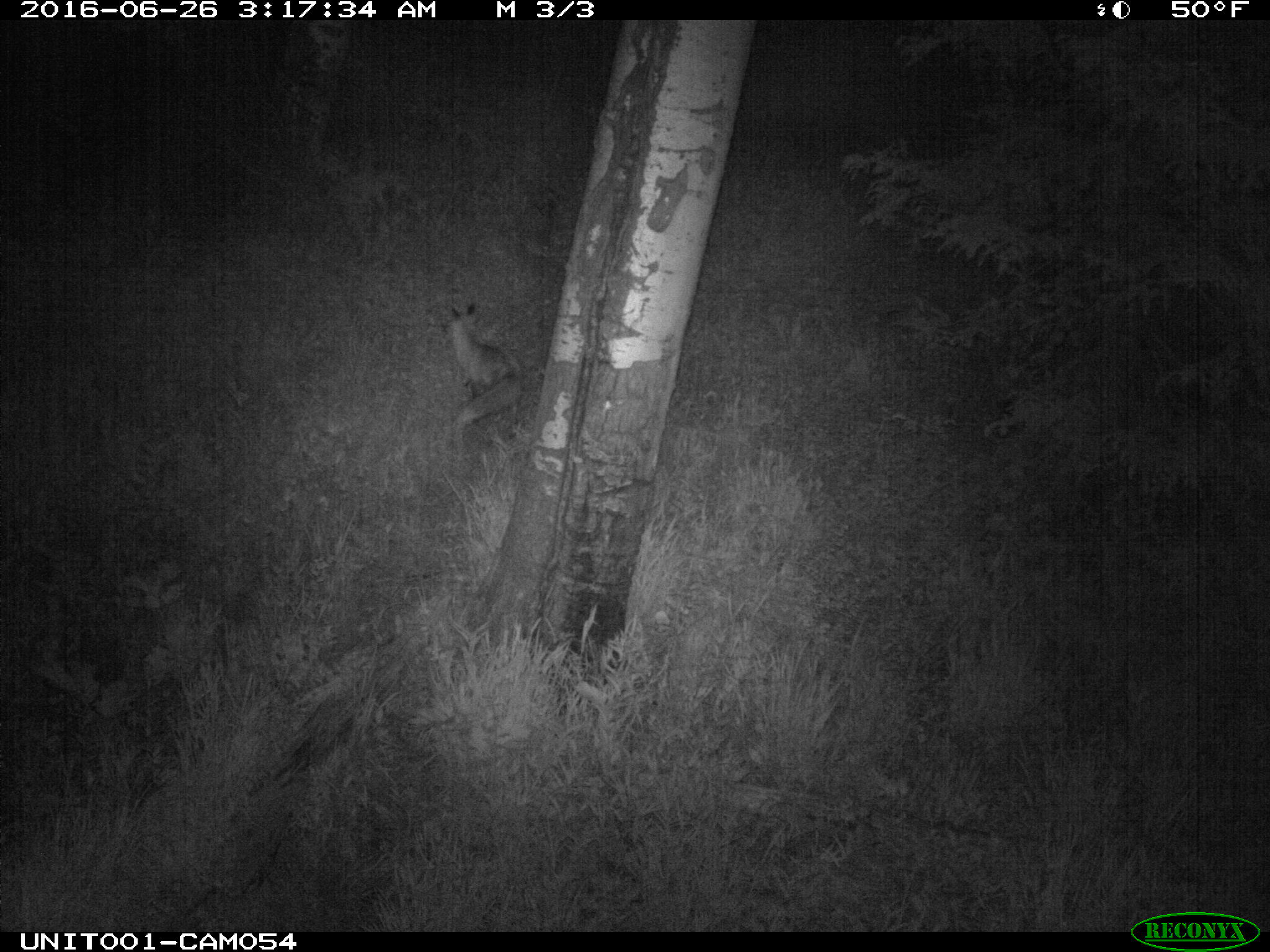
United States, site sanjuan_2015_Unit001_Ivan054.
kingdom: Animalia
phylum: Chordata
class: Mammalia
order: Carnivora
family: Canidae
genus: Vulpes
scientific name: Vulpes vulpes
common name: red fox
Vulpes vulpes (red fox).